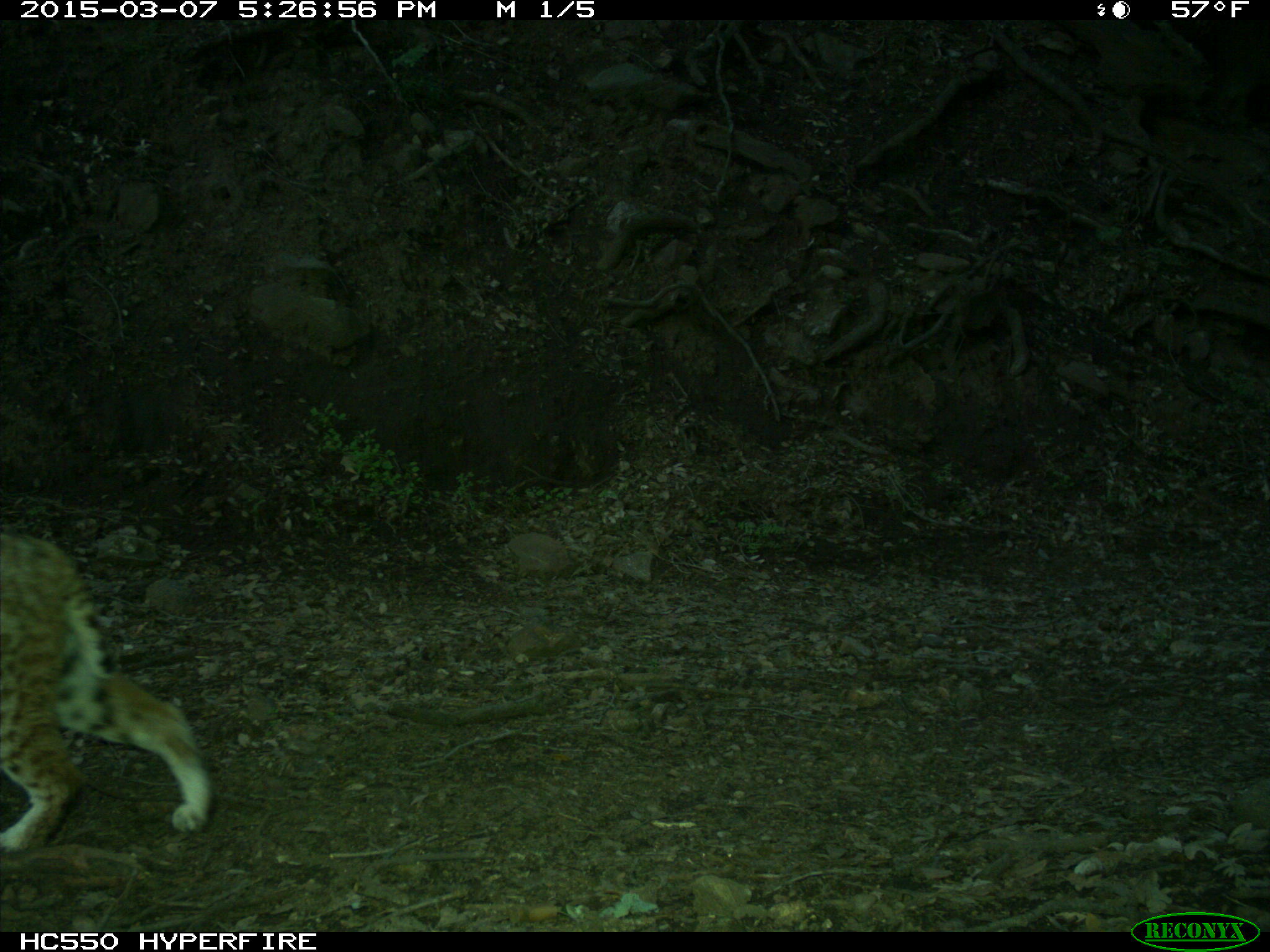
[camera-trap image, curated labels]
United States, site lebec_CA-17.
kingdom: Animalia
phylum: Chordata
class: Mammalia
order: Carnivora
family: Felidae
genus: Lynx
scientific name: Lynx rufus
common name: bobcat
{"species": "Lynx rufus (bobcat)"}